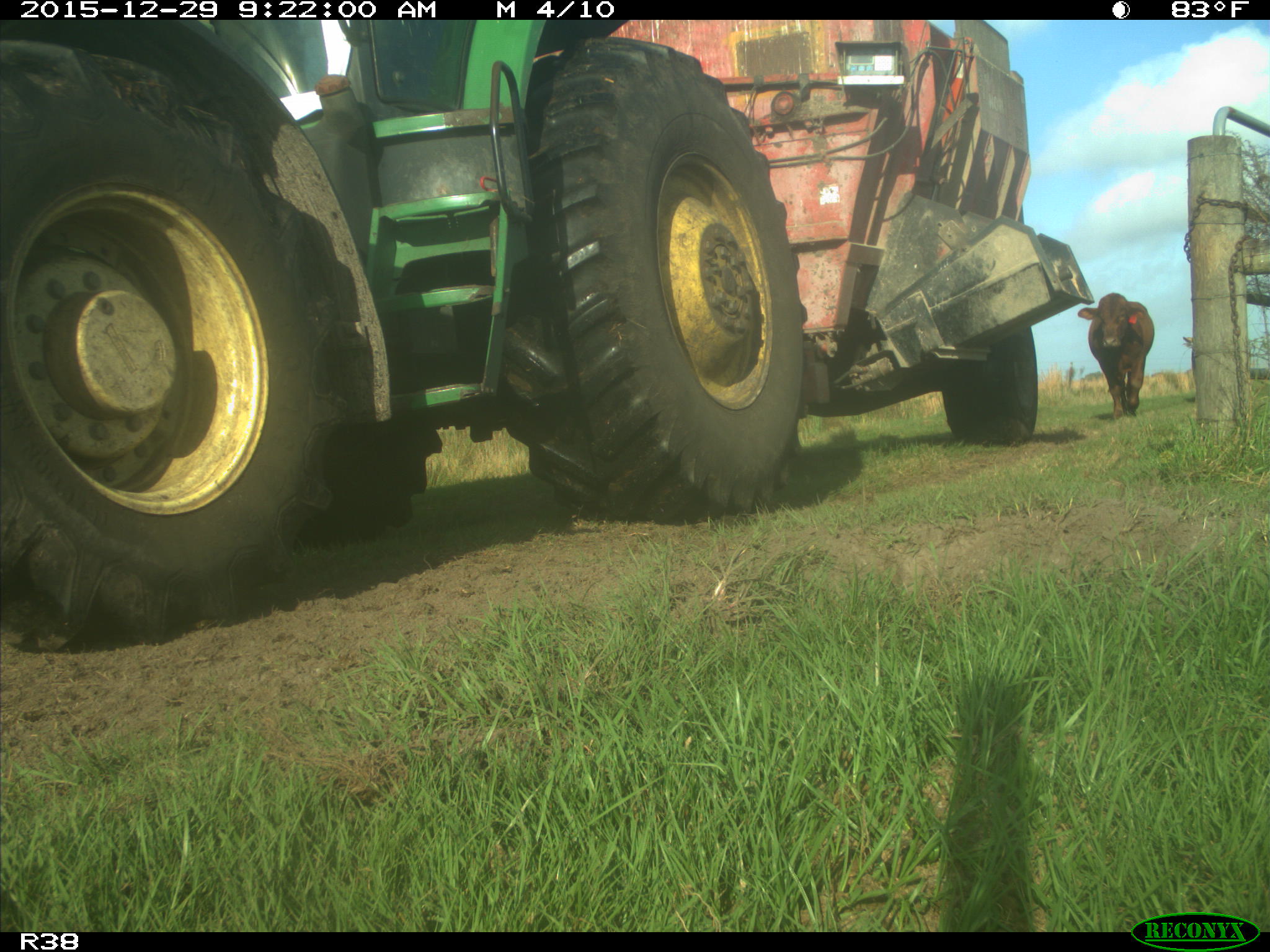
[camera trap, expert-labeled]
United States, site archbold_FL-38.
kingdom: Animalia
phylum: Chordata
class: Mammalia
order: Artiodactyla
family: Bovidae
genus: Bos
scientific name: Bos taurus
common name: domestic cow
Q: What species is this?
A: Bos taurus (domestic cow).